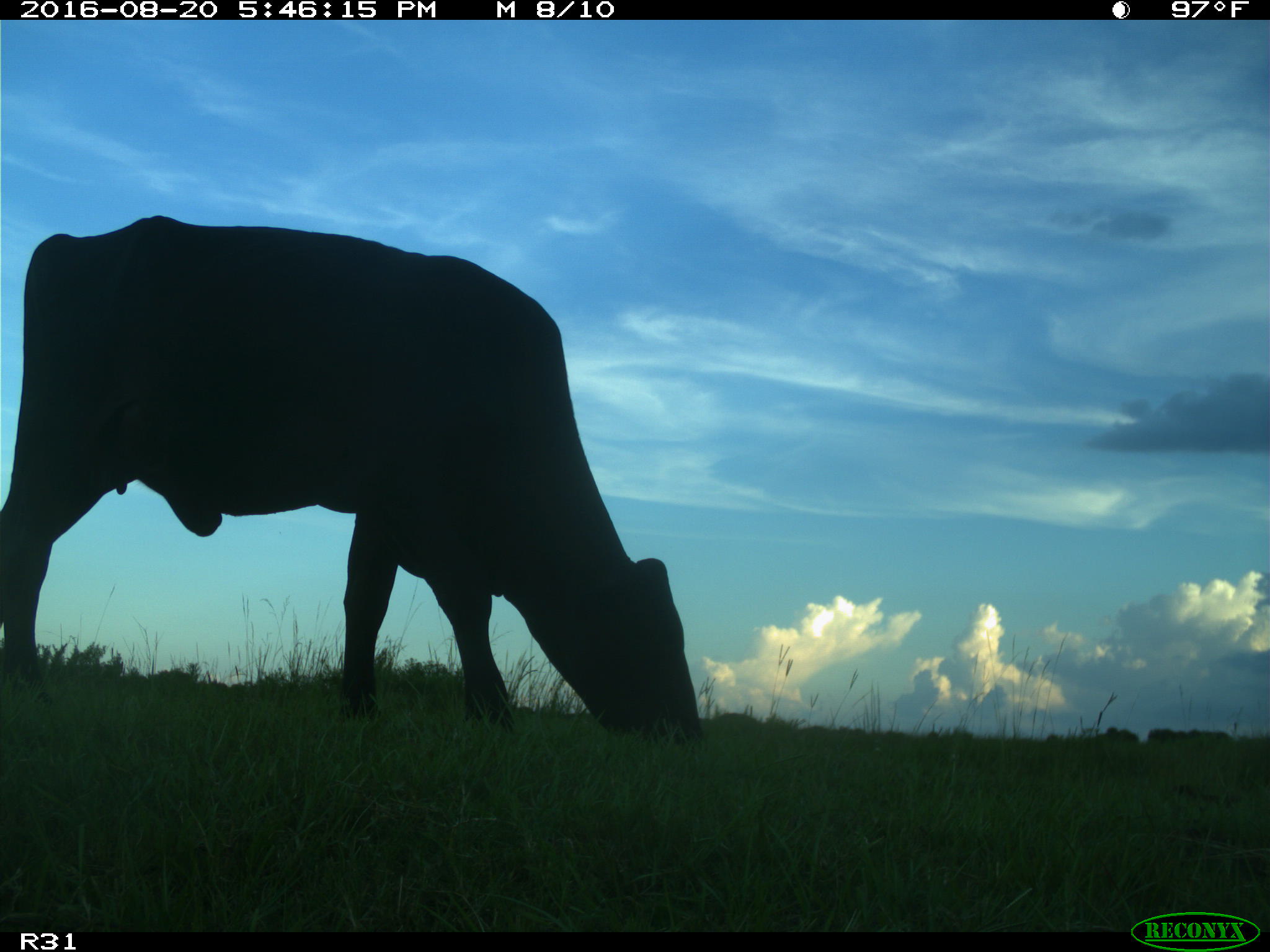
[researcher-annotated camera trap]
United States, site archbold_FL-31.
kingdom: Animalia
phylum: Chordata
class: Mammalia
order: Artiodactyla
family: Bovidae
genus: Bos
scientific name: Bos taurus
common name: domestic cow